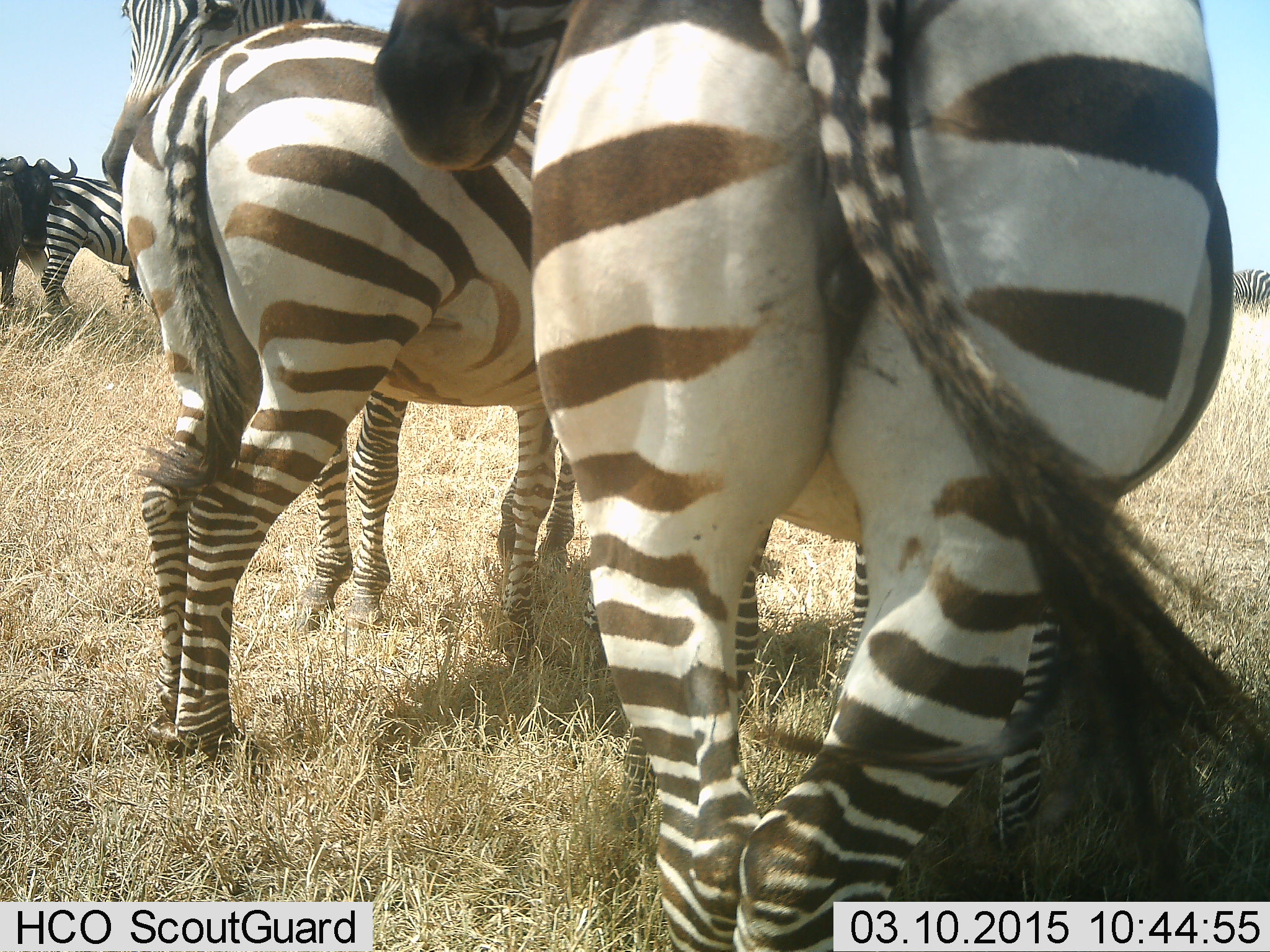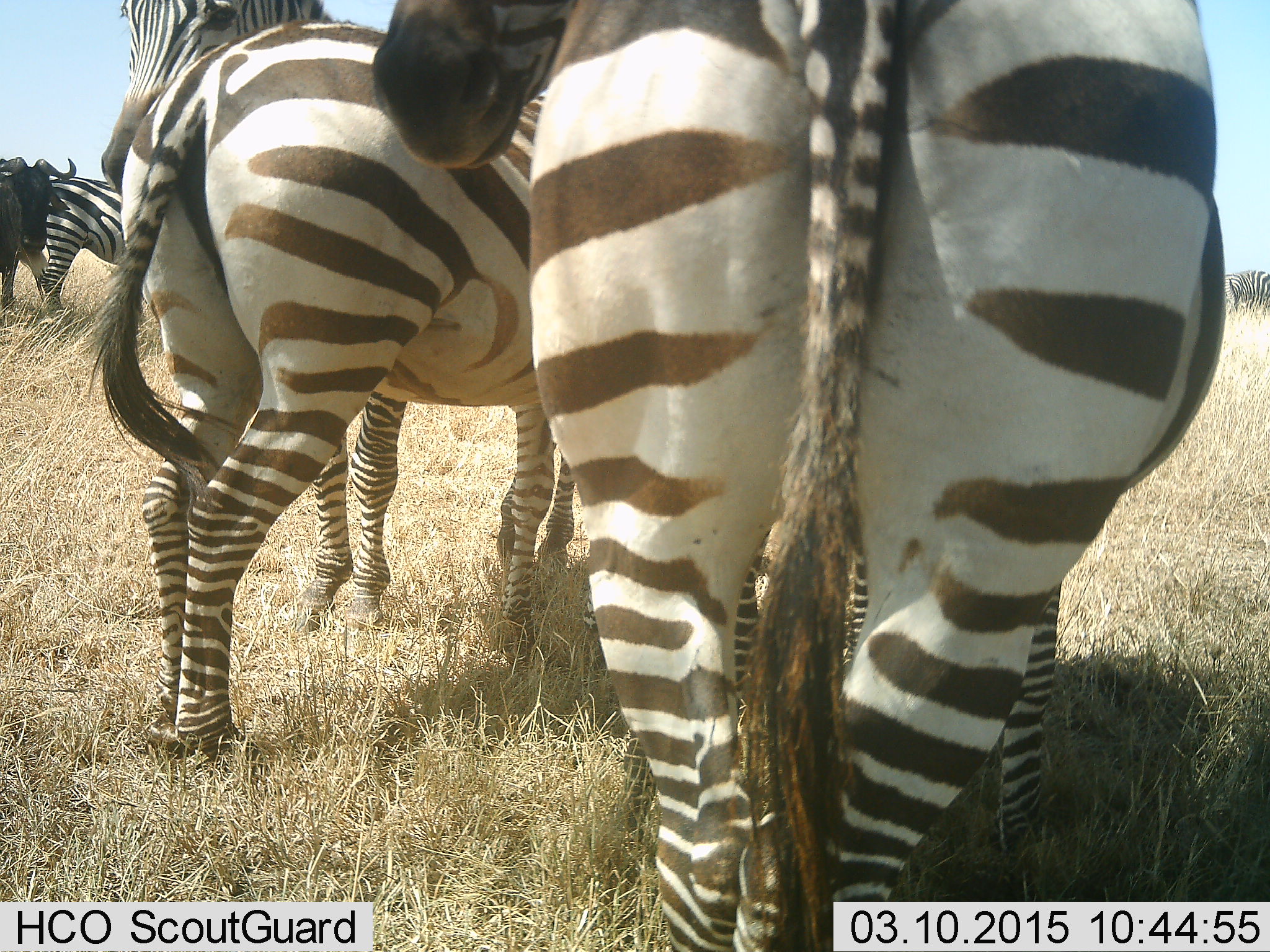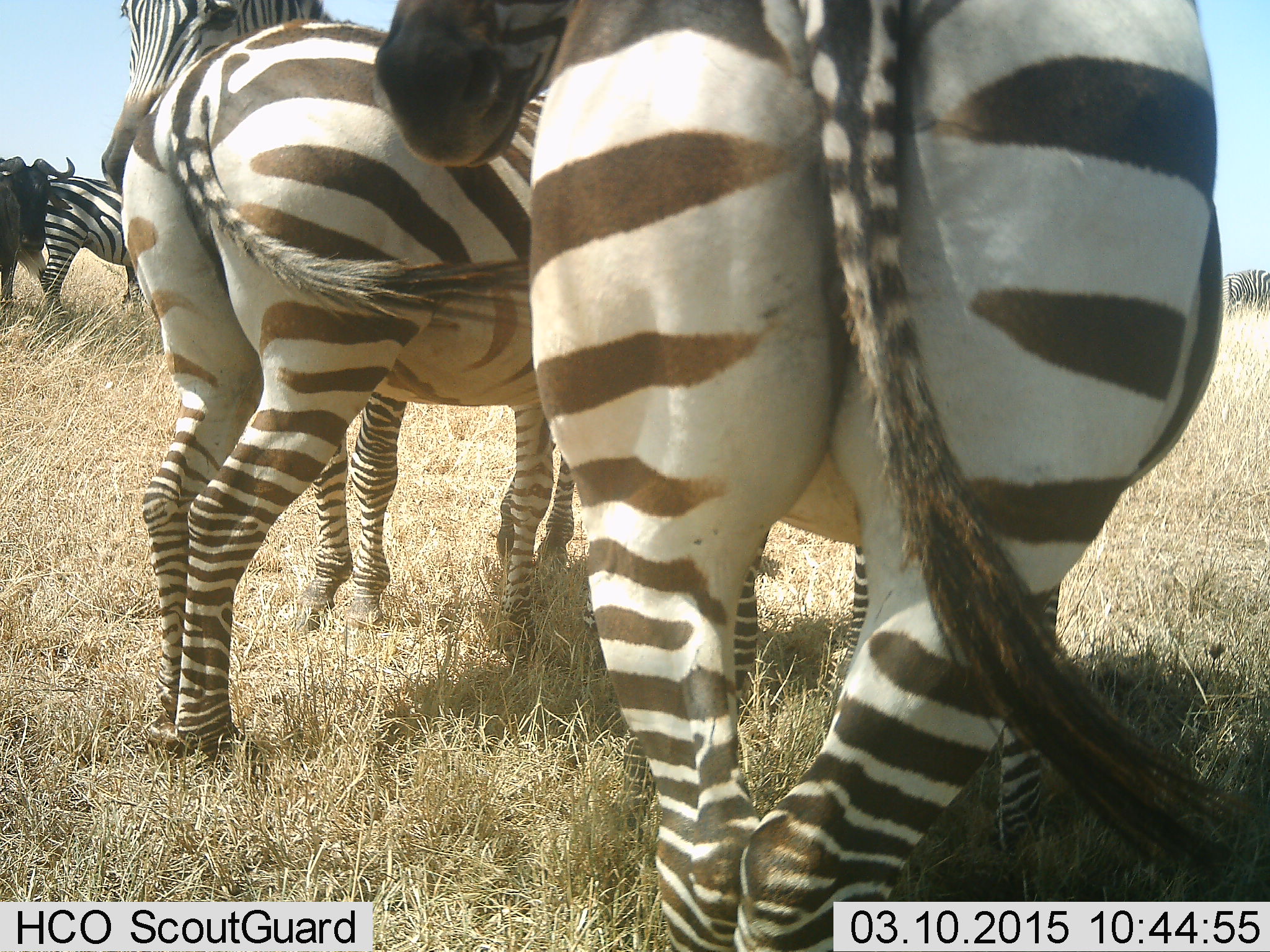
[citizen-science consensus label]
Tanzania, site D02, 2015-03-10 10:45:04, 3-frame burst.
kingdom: Animalia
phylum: Chordata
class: Mammalia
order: Artiodactyla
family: Bovidae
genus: Connochaetes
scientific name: Connochaetes taurinus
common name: blue wildebeest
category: wildebeest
Wildebeest (blue wildebeest) (Connochaetes taurinus), count 1. Behavior (volunteer vote fractions): standing 100%, resting 0%, moving 0%, interacting 0%. Young present (vote fraction): 0%. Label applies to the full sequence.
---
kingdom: Animalia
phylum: Chordata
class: Mammalia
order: Perissodactyla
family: Equidae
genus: Equus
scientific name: Equus quagga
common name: plains zebra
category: zebra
Zebra (plains zebra) (Equus quagga), count 4. Behavior (volunteer vote fractions): standing 93%, resting 0%, moving 7%, interacting 0%. Young present (vote fraction): 0%. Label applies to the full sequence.